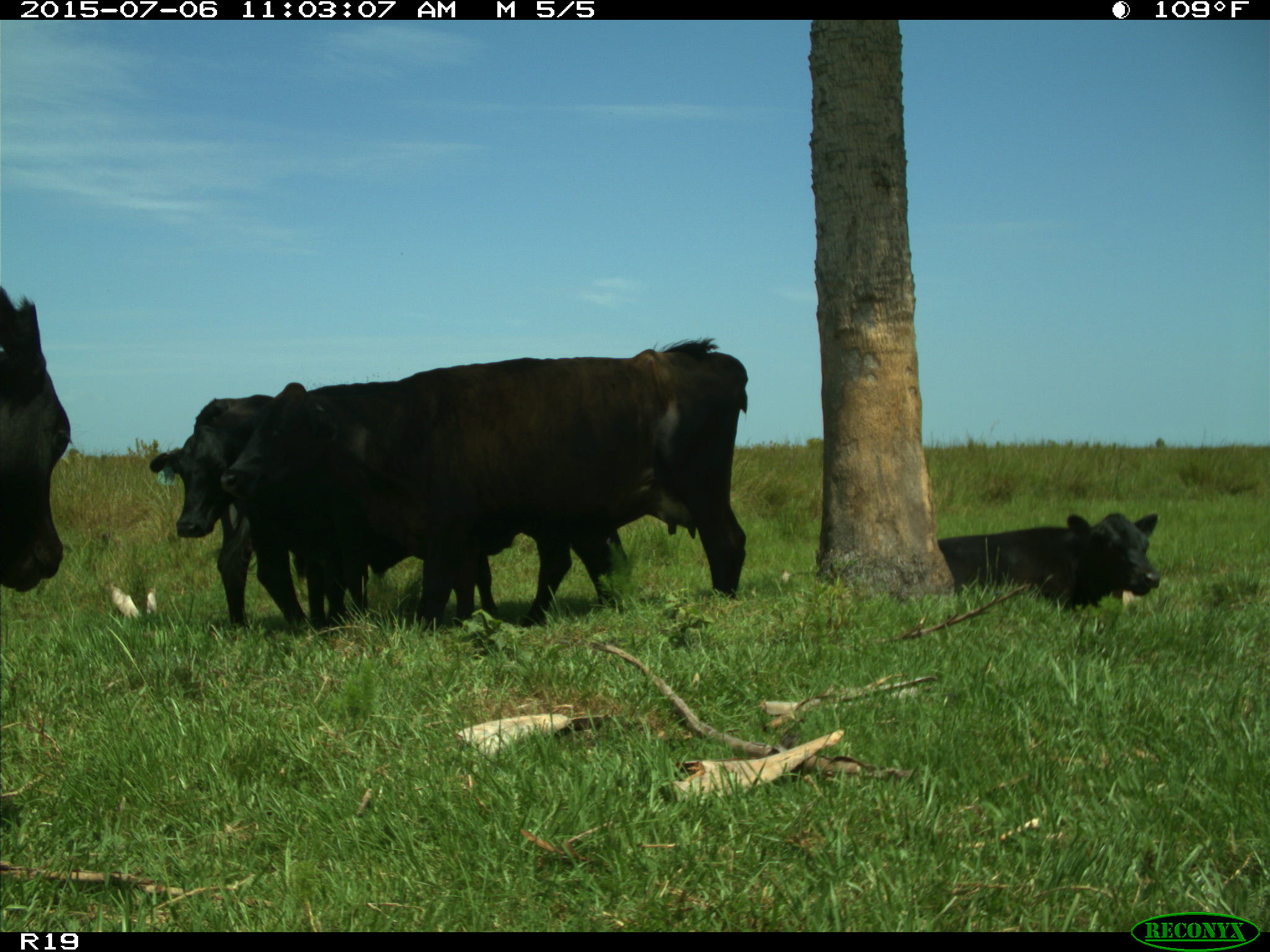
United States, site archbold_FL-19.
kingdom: Animalia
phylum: Chordata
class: Mammalia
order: Artiodactyla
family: Bovidae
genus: Bos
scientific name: Bos taurus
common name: domestic cow